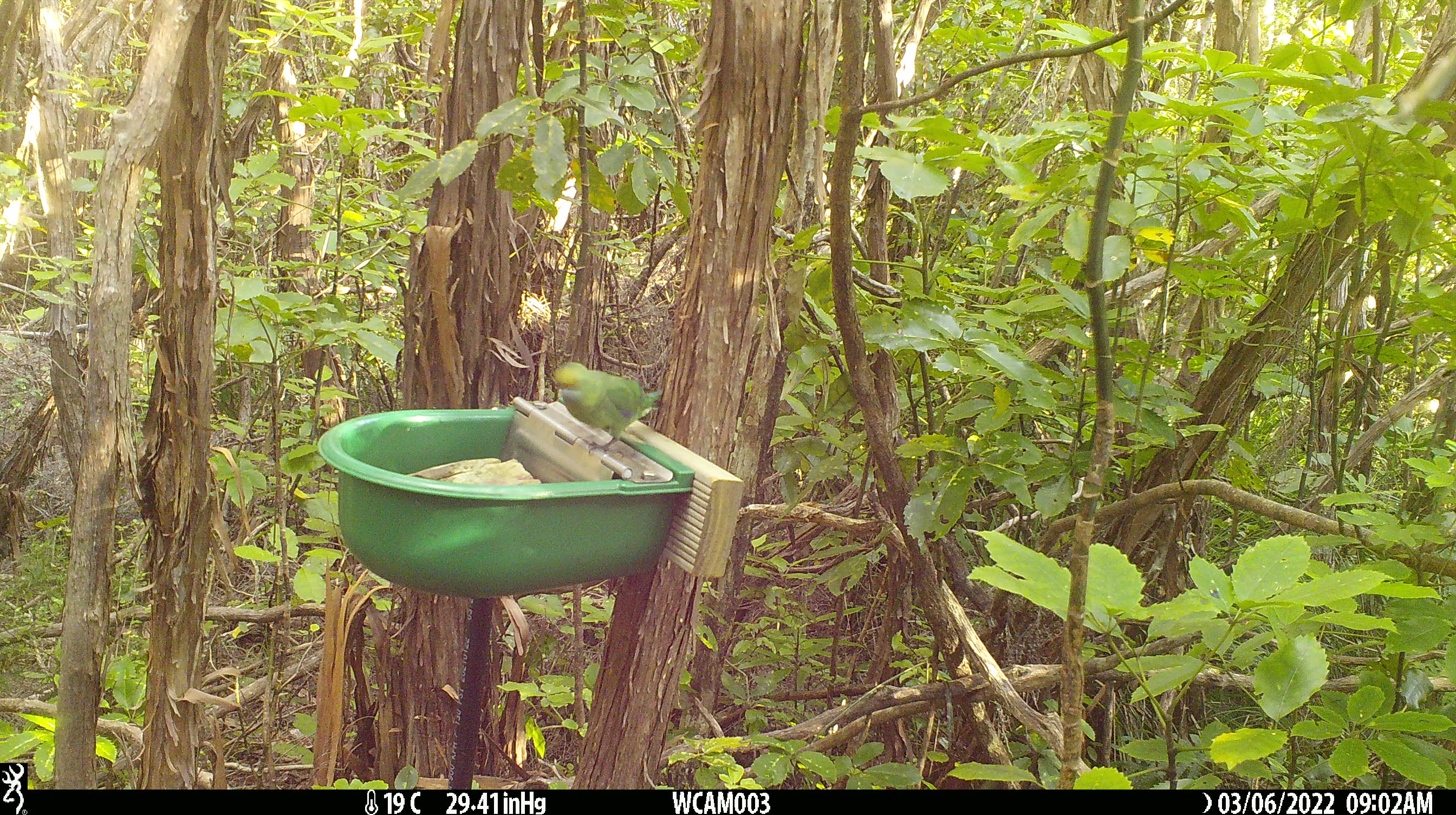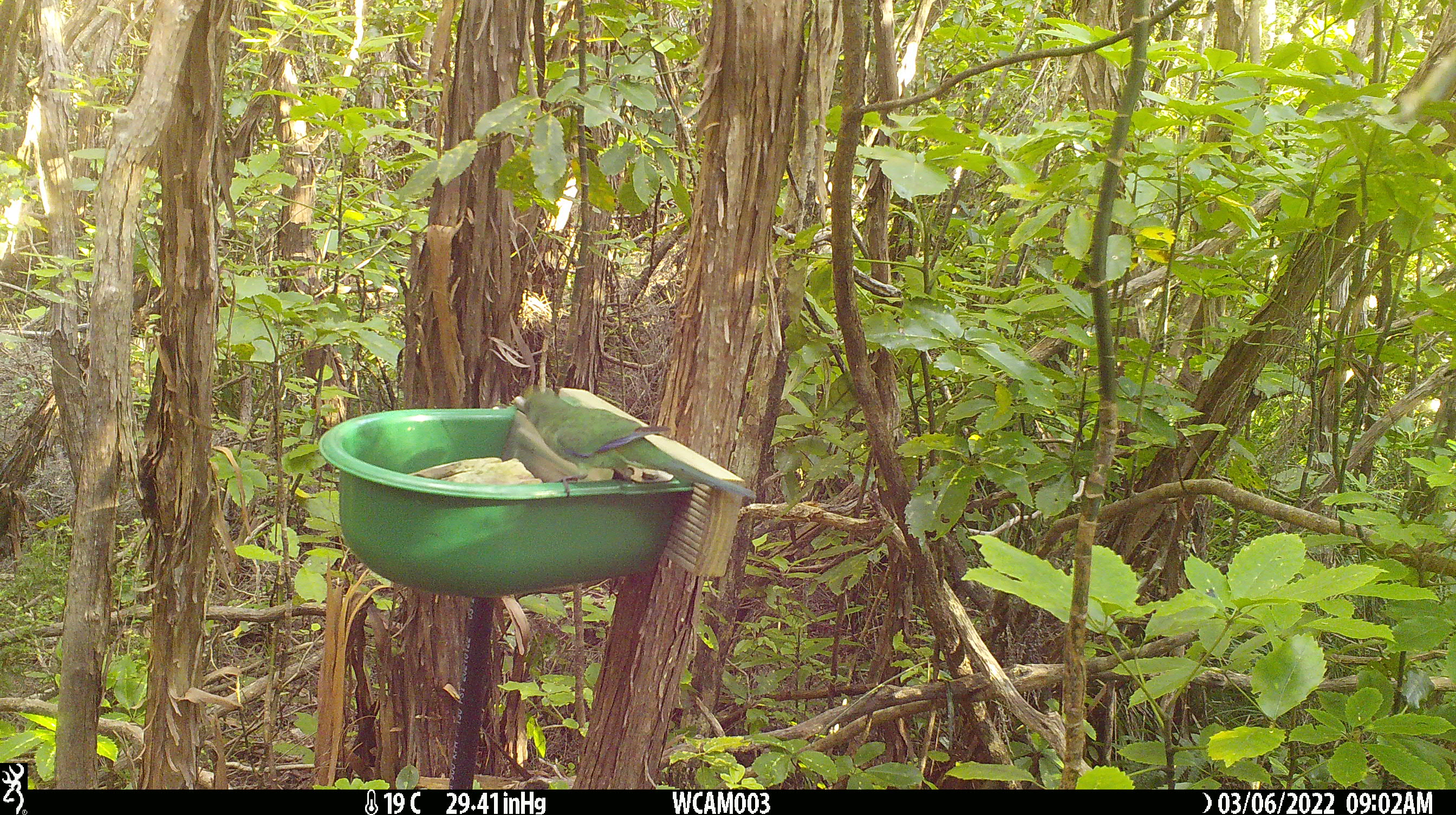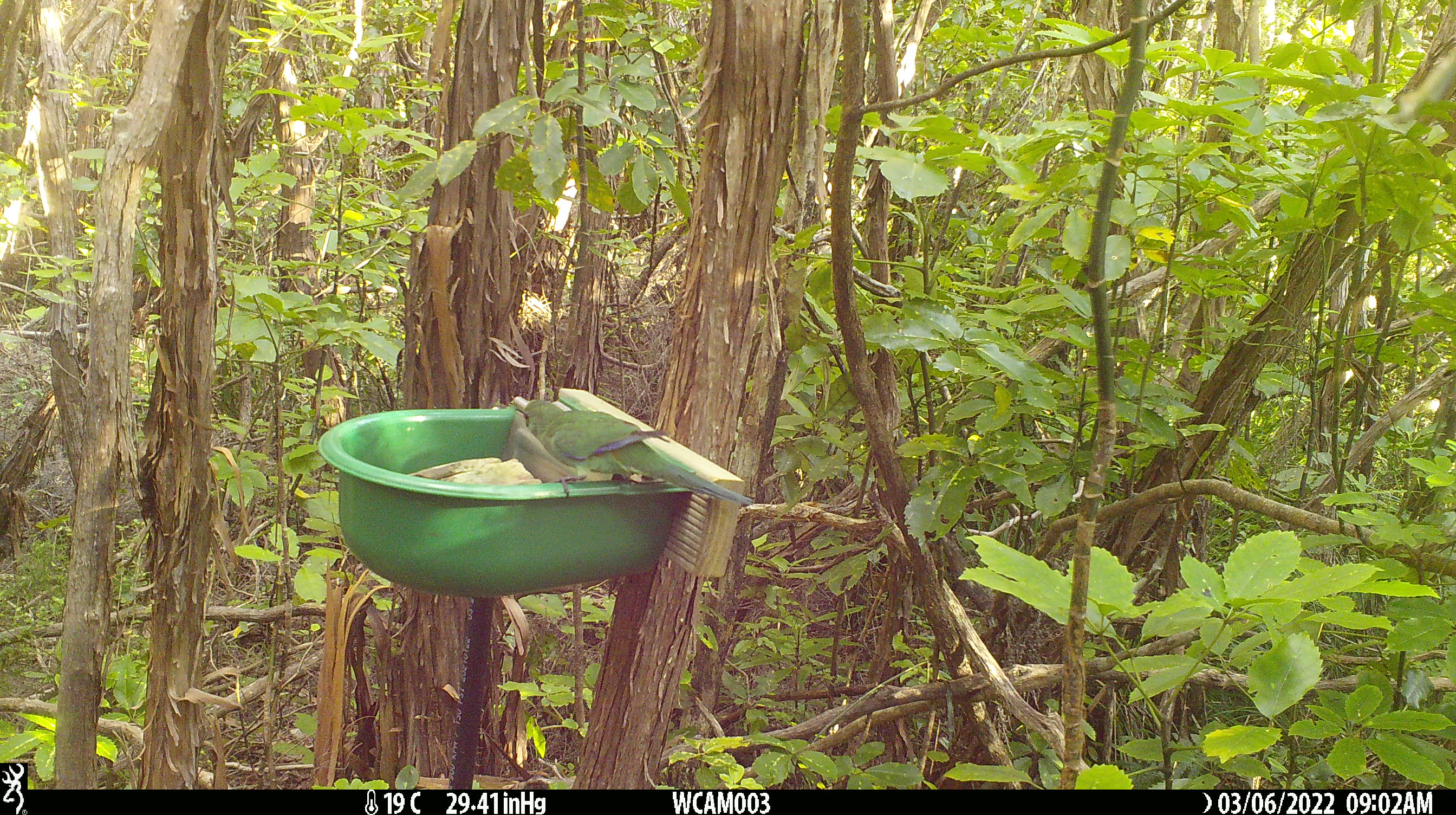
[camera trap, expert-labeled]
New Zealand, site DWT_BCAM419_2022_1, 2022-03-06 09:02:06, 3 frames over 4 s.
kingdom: Animalia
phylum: Chordata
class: Aves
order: Psittaciformes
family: Psittaculidae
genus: Cyanoramphus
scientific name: Cyanoramphus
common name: parakeet